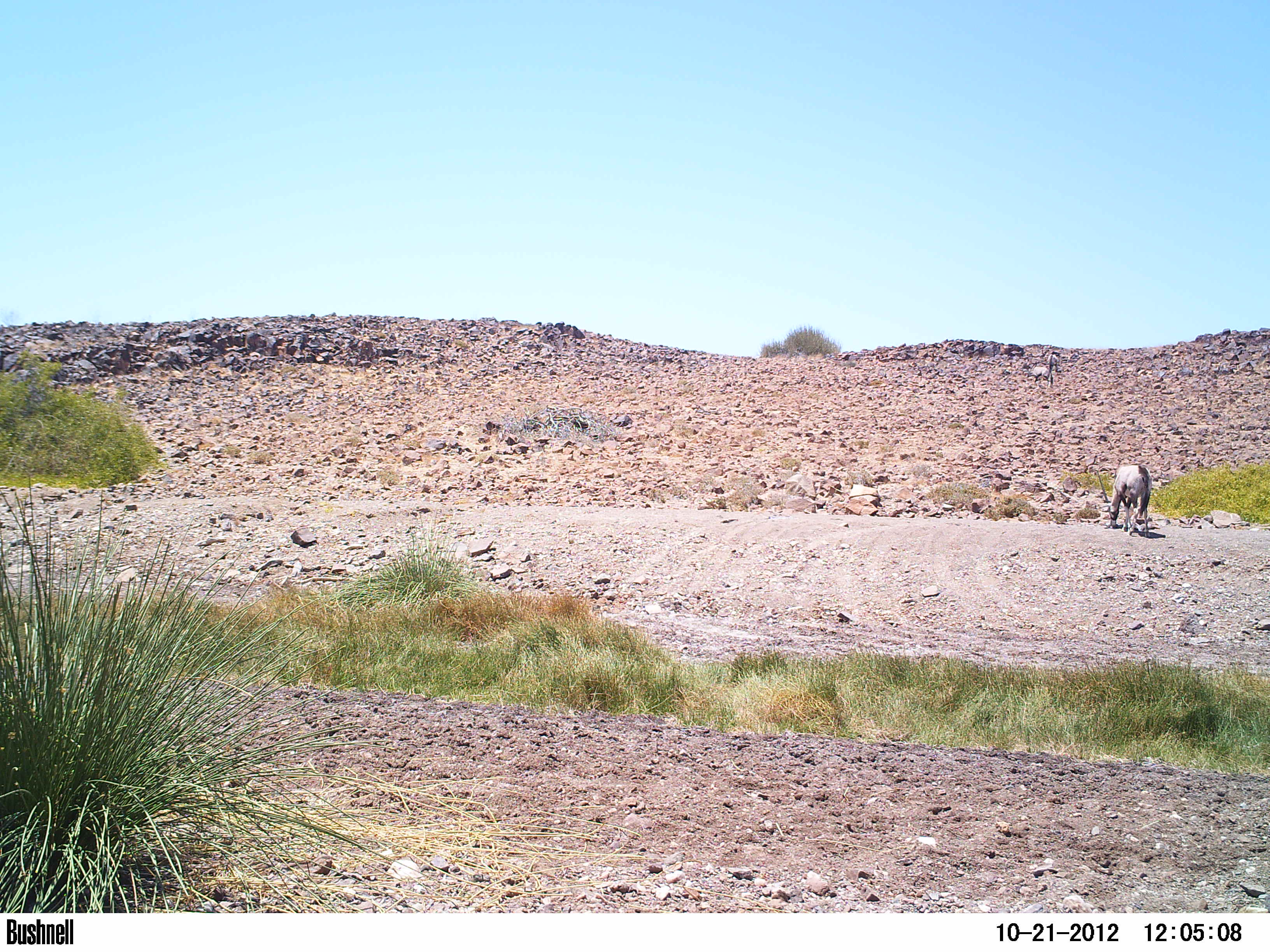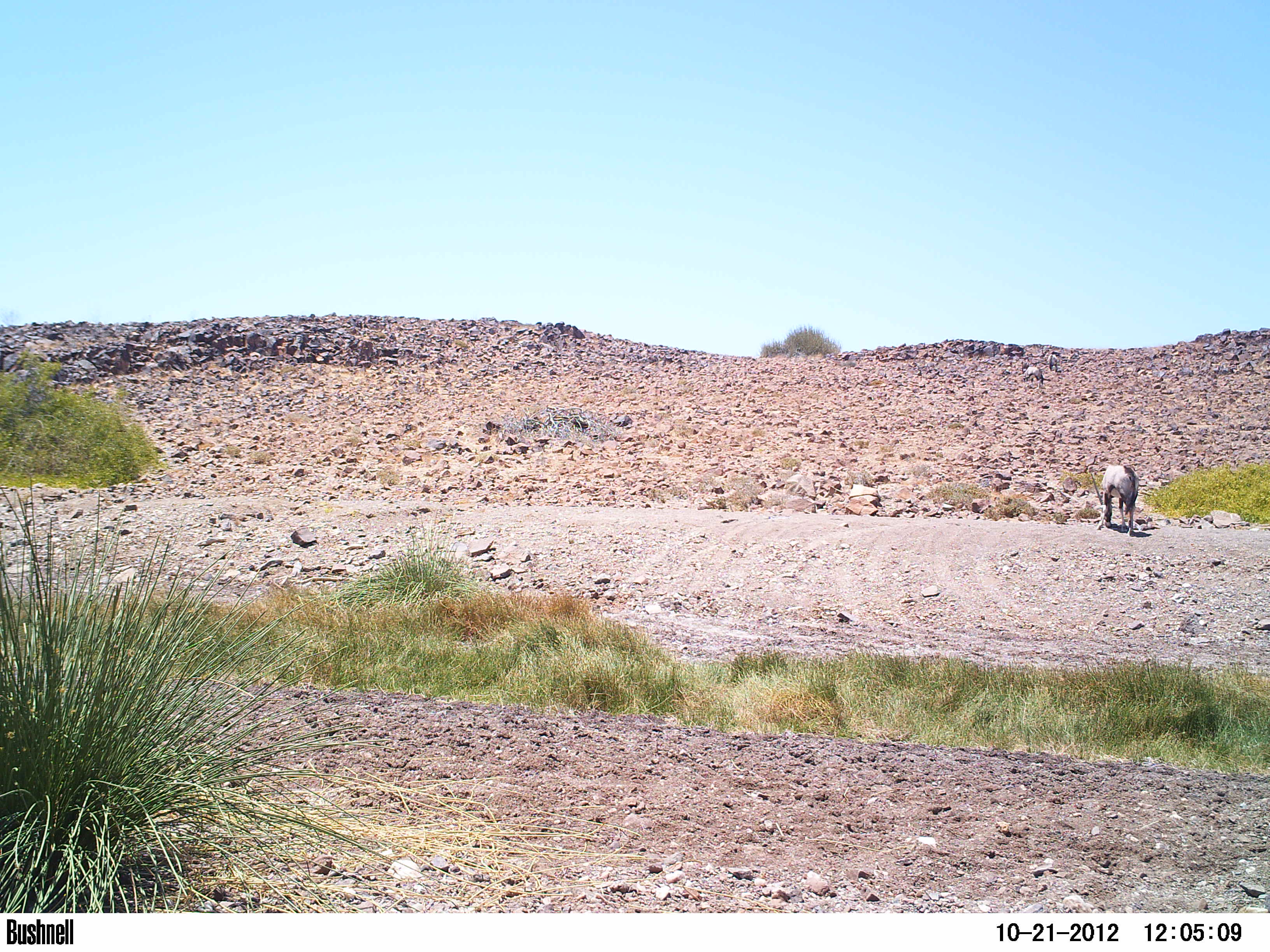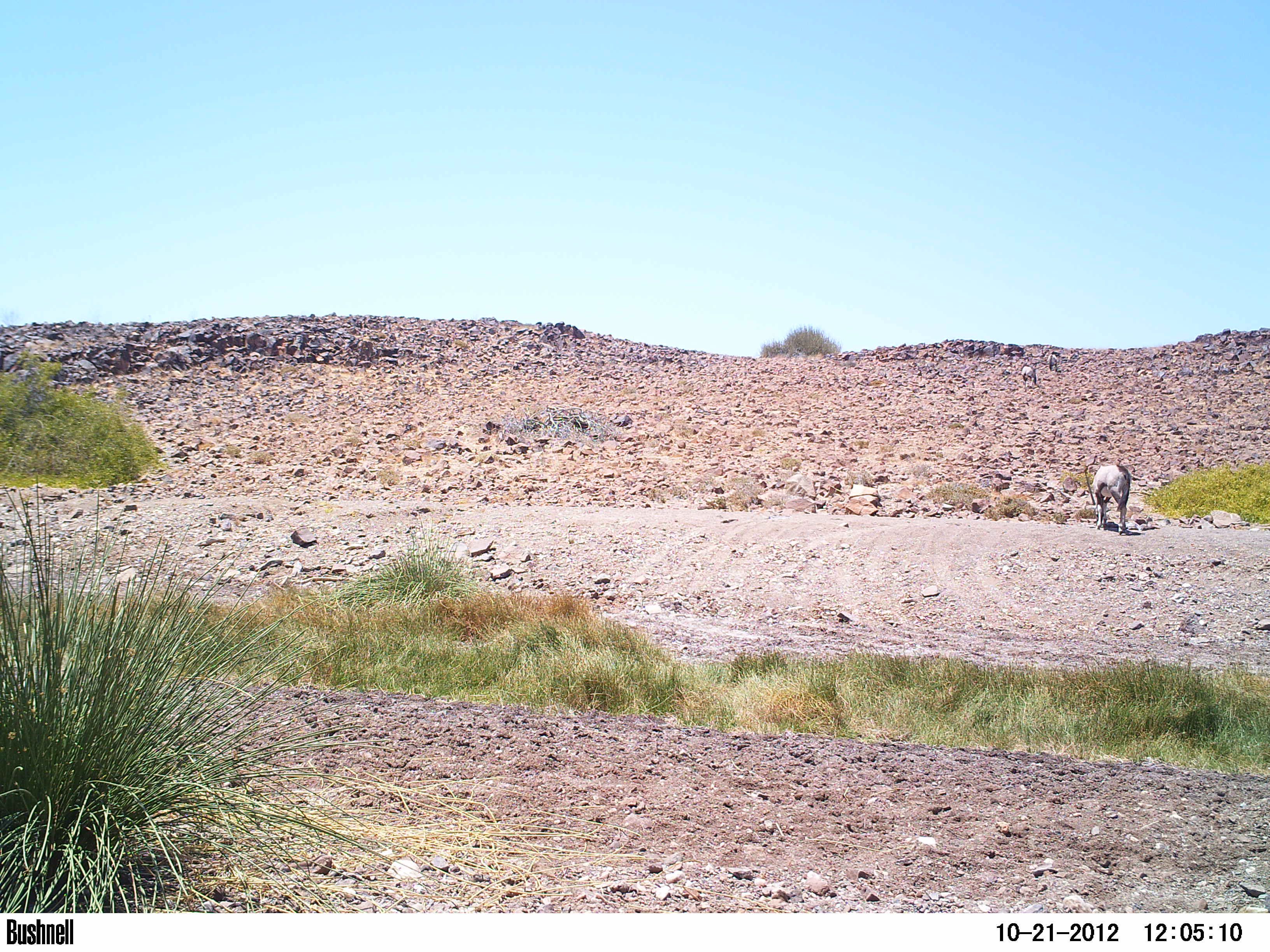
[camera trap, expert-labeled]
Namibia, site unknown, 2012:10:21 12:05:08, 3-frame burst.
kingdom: Animalia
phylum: Chordata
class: Mammalia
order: Artiodactyla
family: Bovidae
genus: Oryx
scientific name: Oryx gazella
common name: gemsbok